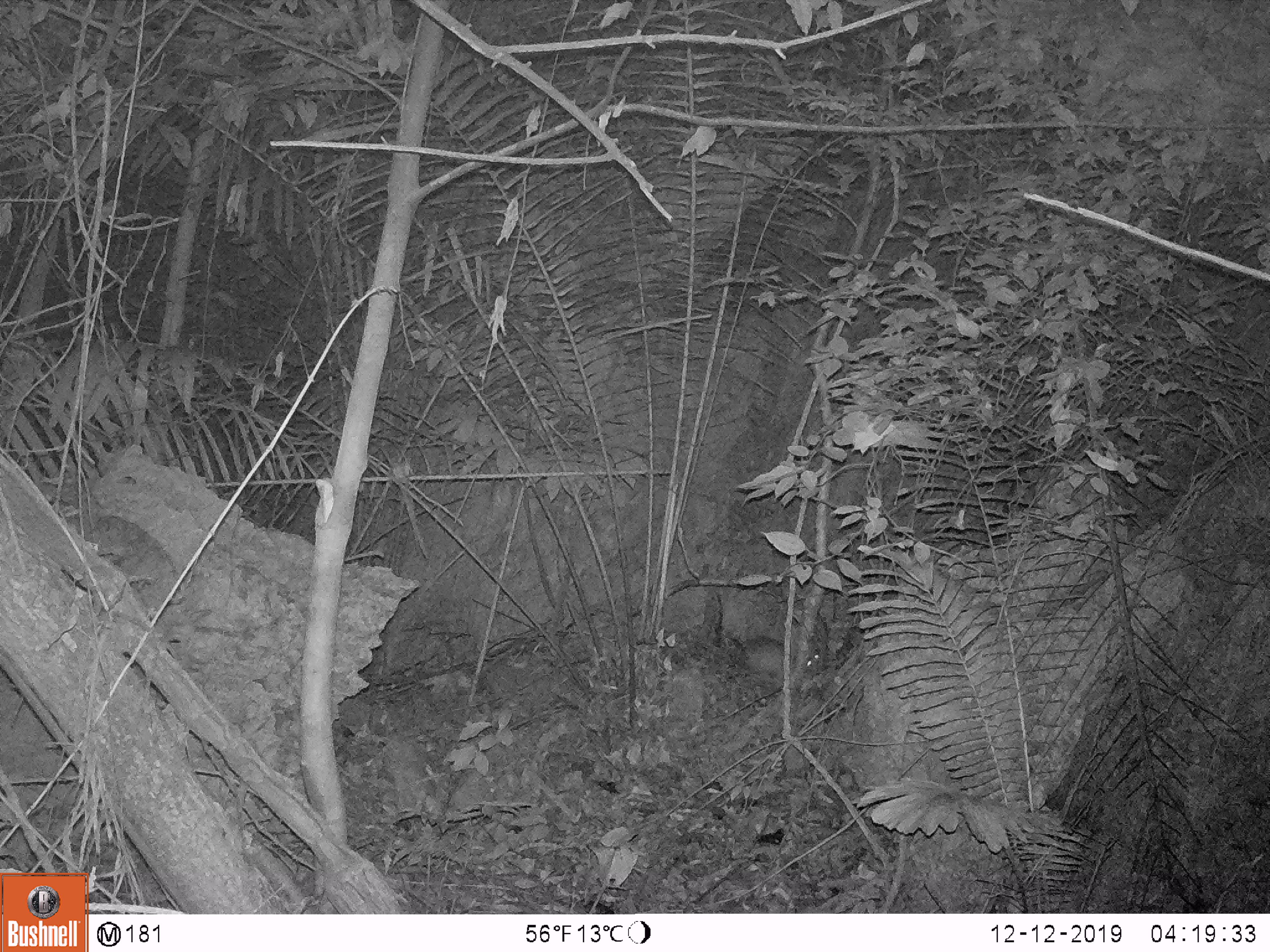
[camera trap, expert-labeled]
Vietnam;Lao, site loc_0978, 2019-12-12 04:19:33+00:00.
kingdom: Animalia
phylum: Chordata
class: Mammalia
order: Rodentia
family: Hystricidae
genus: Atherurus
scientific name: Atherurus macrourus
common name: asiatic brush-tailed porcupine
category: asiatic brush tailed porcupine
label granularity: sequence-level